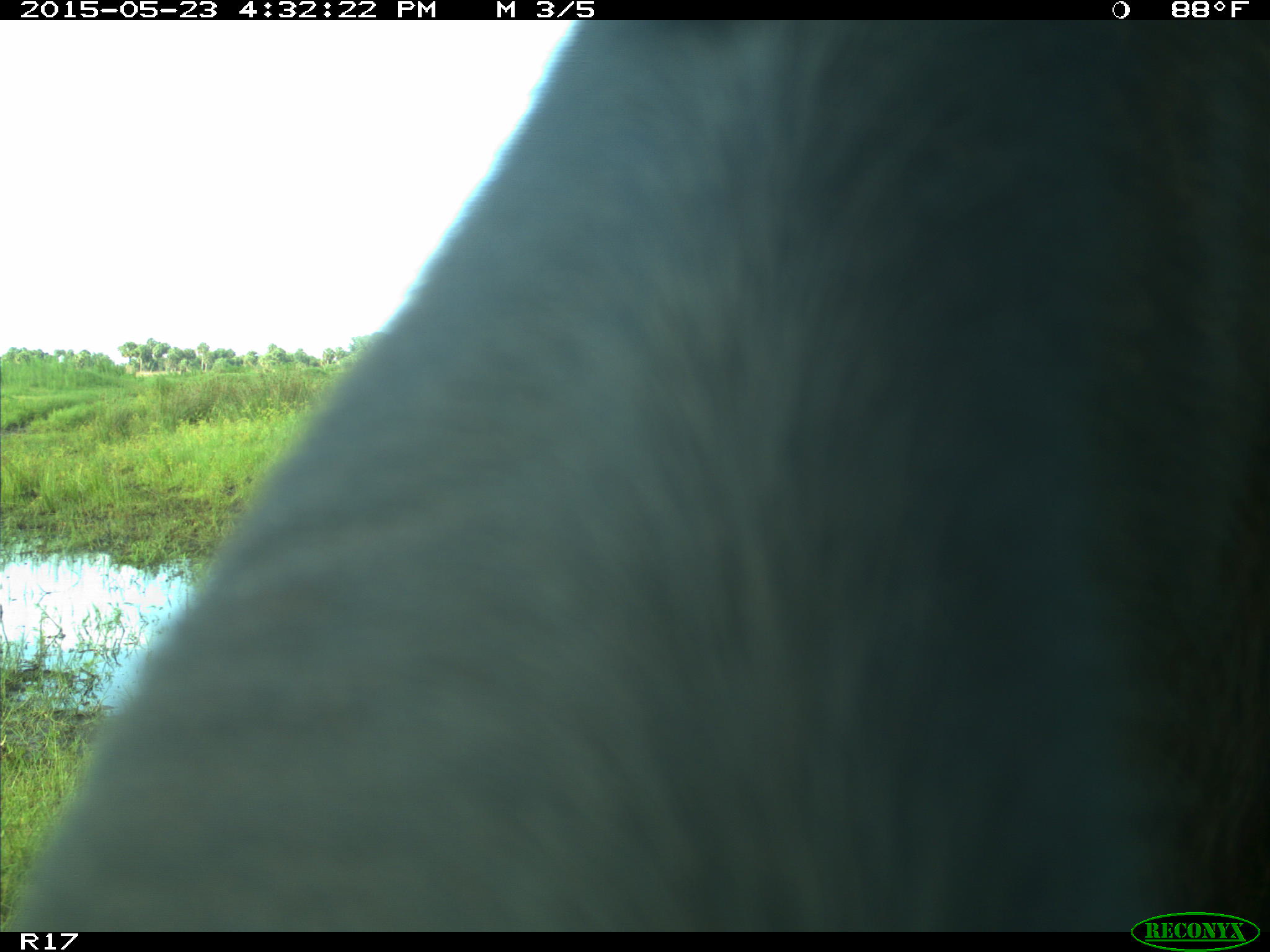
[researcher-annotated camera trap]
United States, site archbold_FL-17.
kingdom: Animalia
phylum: Chordata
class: Mammalia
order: Artiodactyla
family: Bovidae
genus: Bos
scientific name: Bos taurus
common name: domestic cow